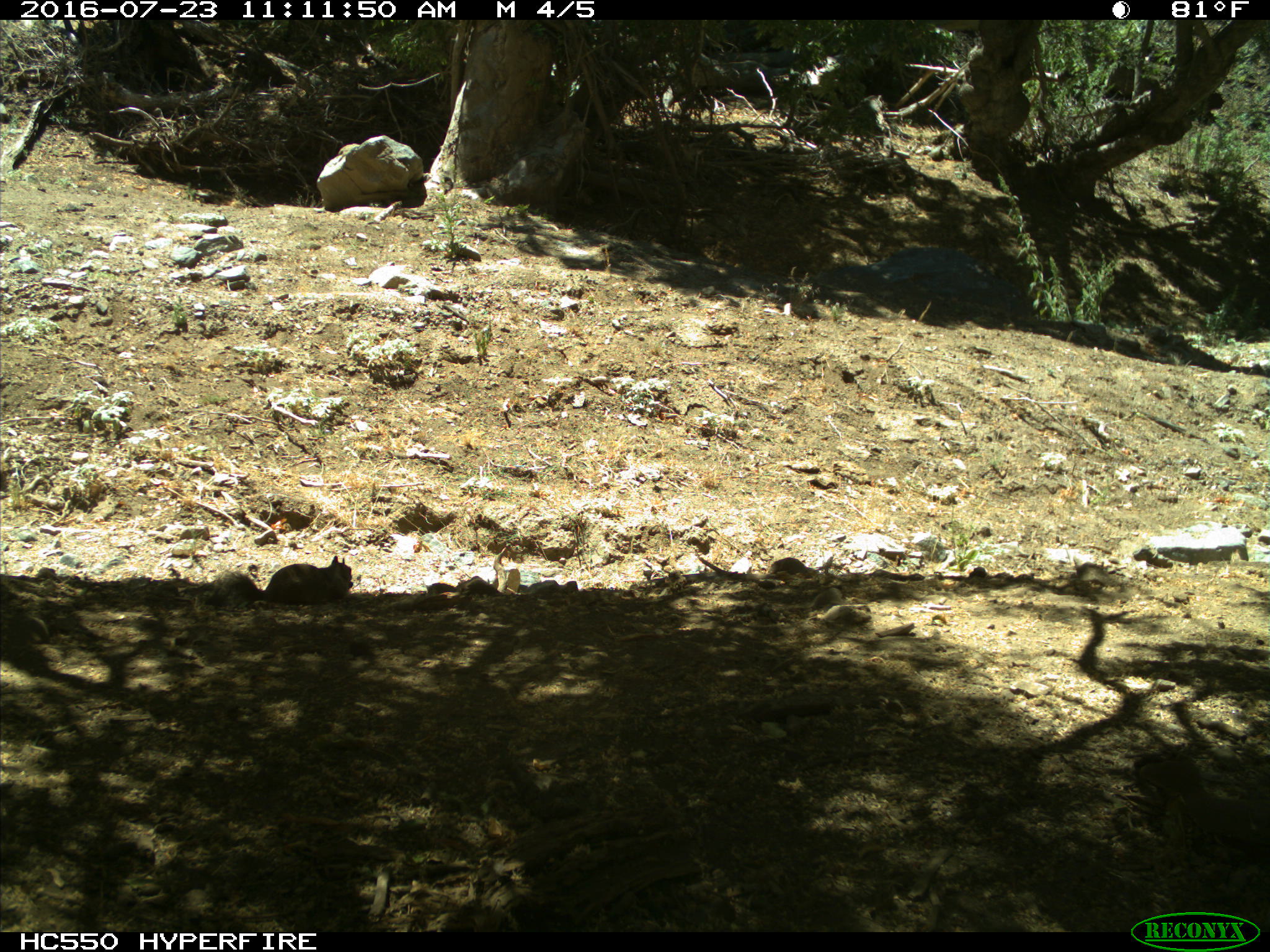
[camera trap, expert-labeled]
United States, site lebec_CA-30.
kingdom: Animalia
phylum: Chordata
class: Mammalia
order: Rodentia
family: Sciuridae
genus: Otospermophilus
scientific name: Otospermophilus beecheyi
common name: california ground squirrel